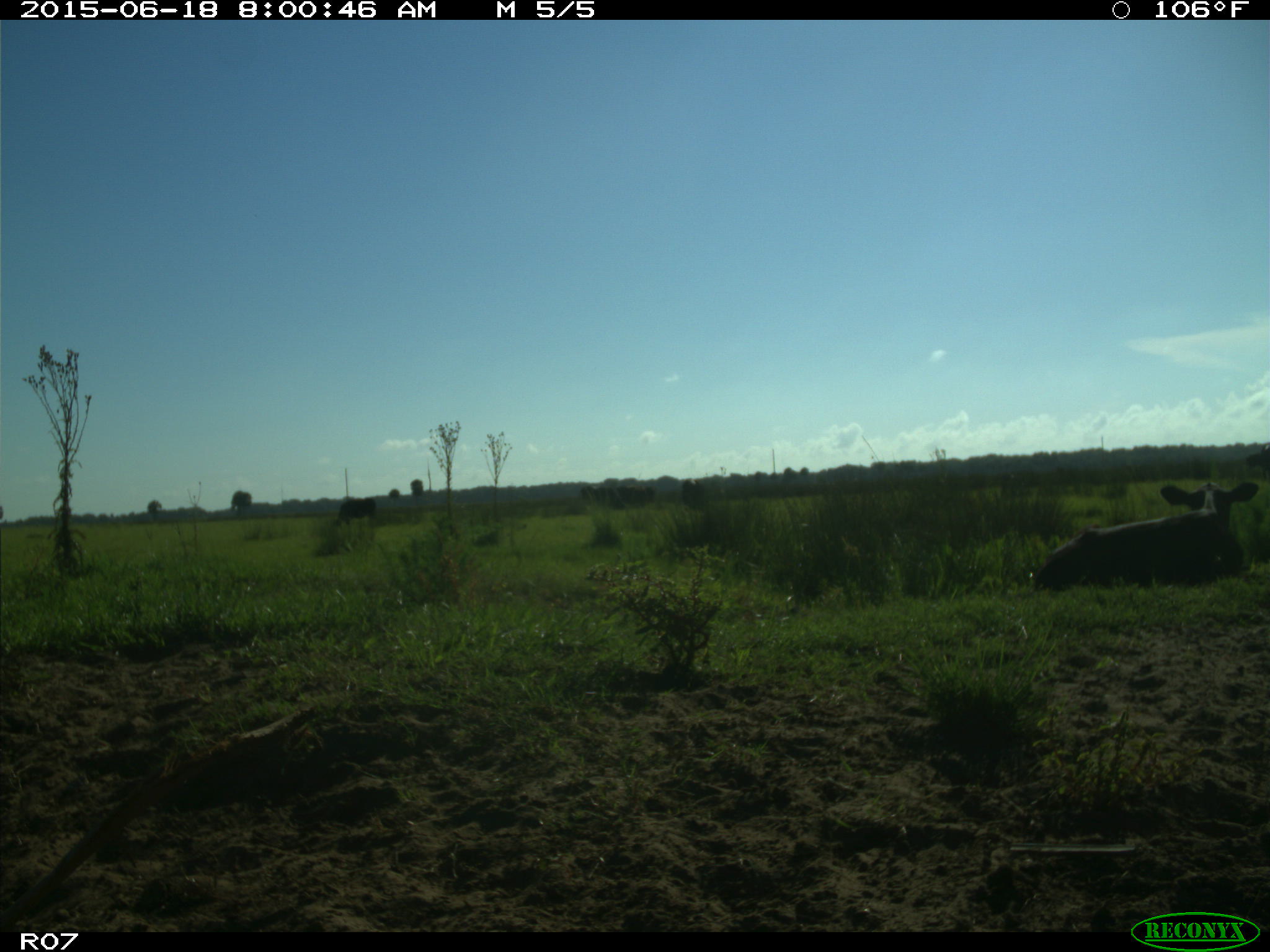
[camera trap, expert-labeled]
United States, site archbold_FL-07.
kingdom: Animalia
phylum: Chordata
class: Mammalia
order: Artiodactyla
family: Bovidae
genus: Bos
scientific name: Bos taurus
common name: domestic cow